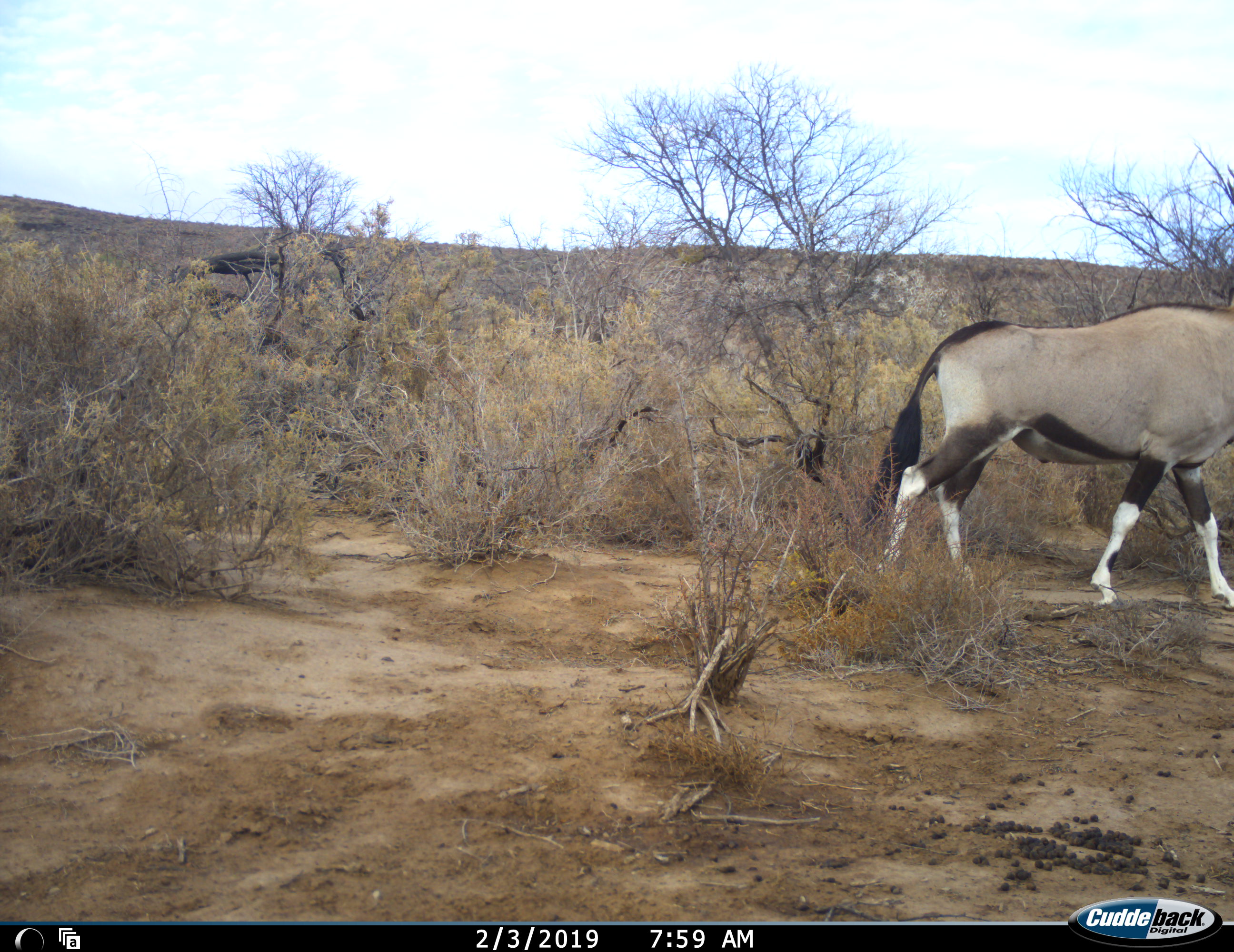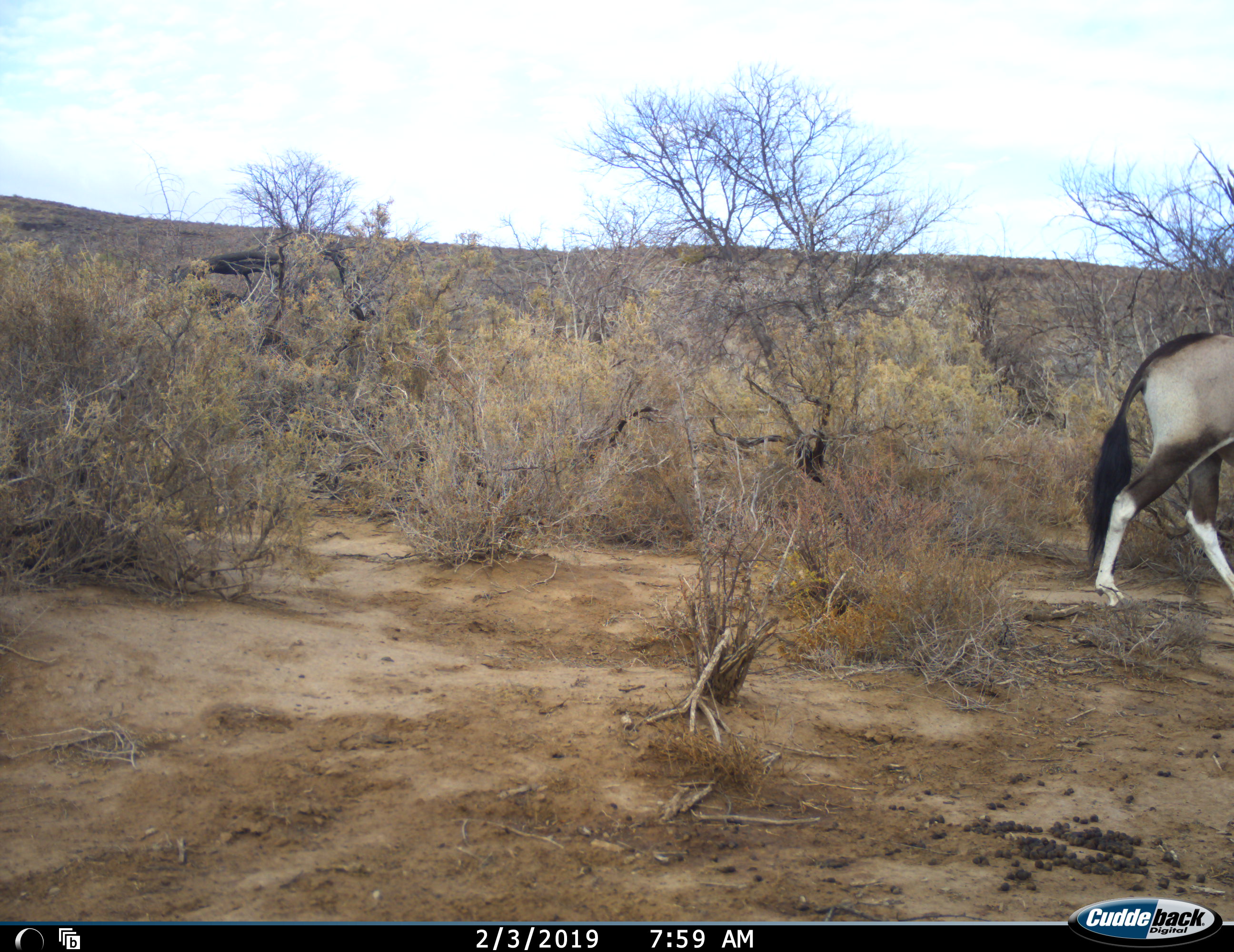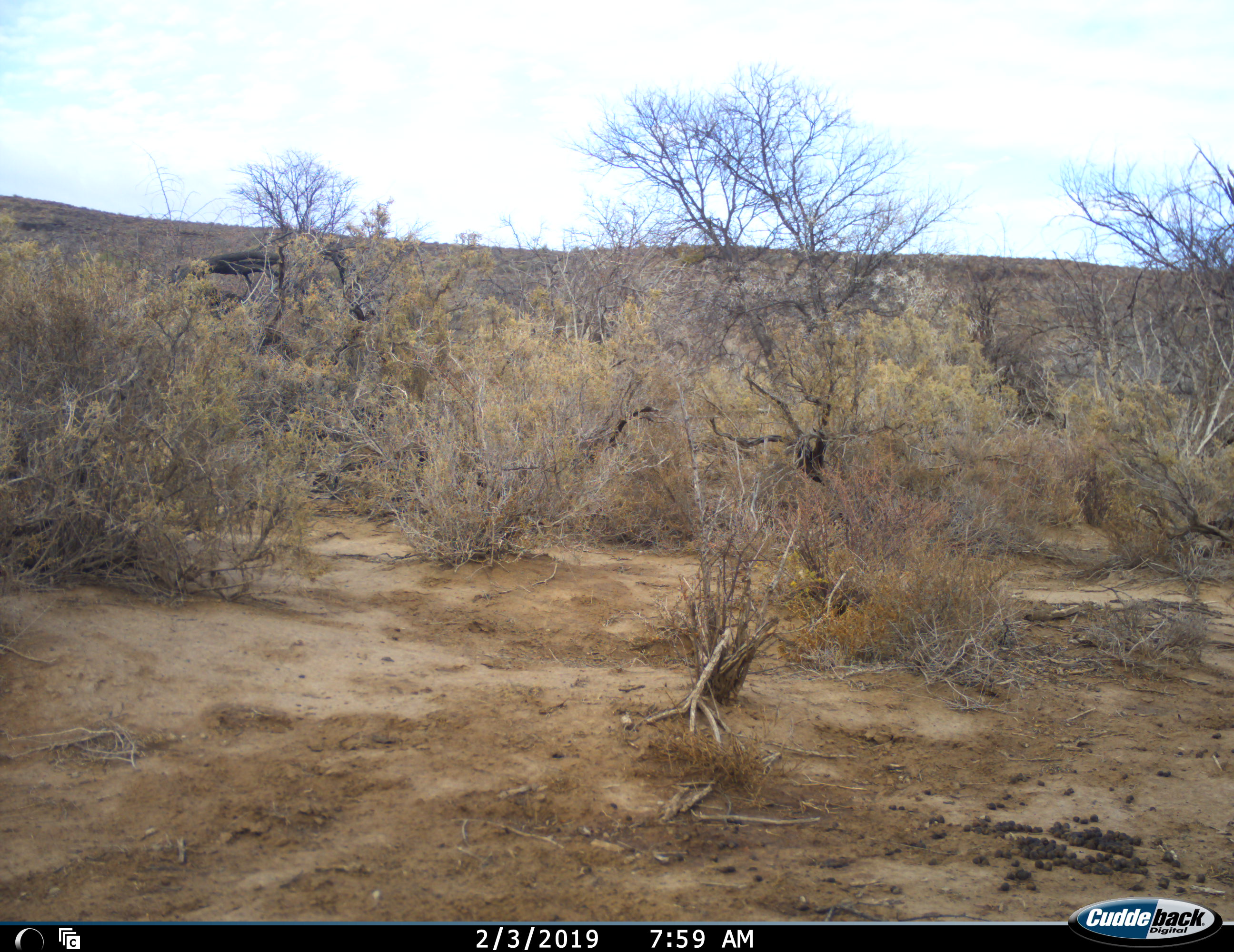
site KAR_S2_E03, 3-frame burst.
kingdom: Animalia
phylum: Chordata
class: Mammalia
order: Artiodactyla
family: Bovidae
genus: Oryx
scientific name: Oryx gazella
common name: gemsbok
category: oryx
Oryx (gemsbok) (Oryx gazella), count 1. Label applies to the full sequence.